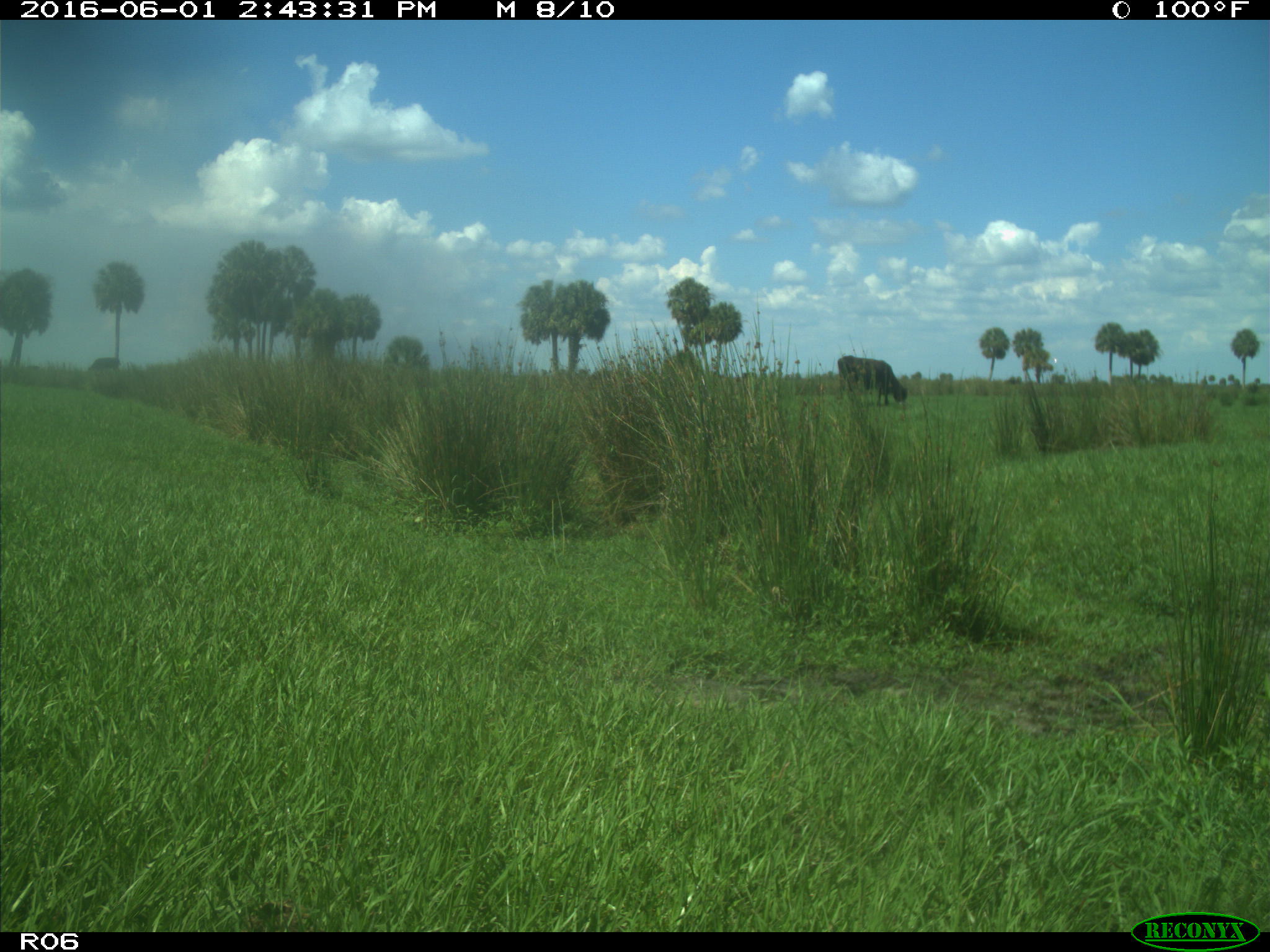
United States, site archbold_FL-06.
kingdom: Animalia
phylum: Chordata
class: Mammalia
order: Artiodactyla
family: Bovidae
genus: Bos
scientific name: Bos taurus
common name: domestic cow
Bos taurus (domestic cow).